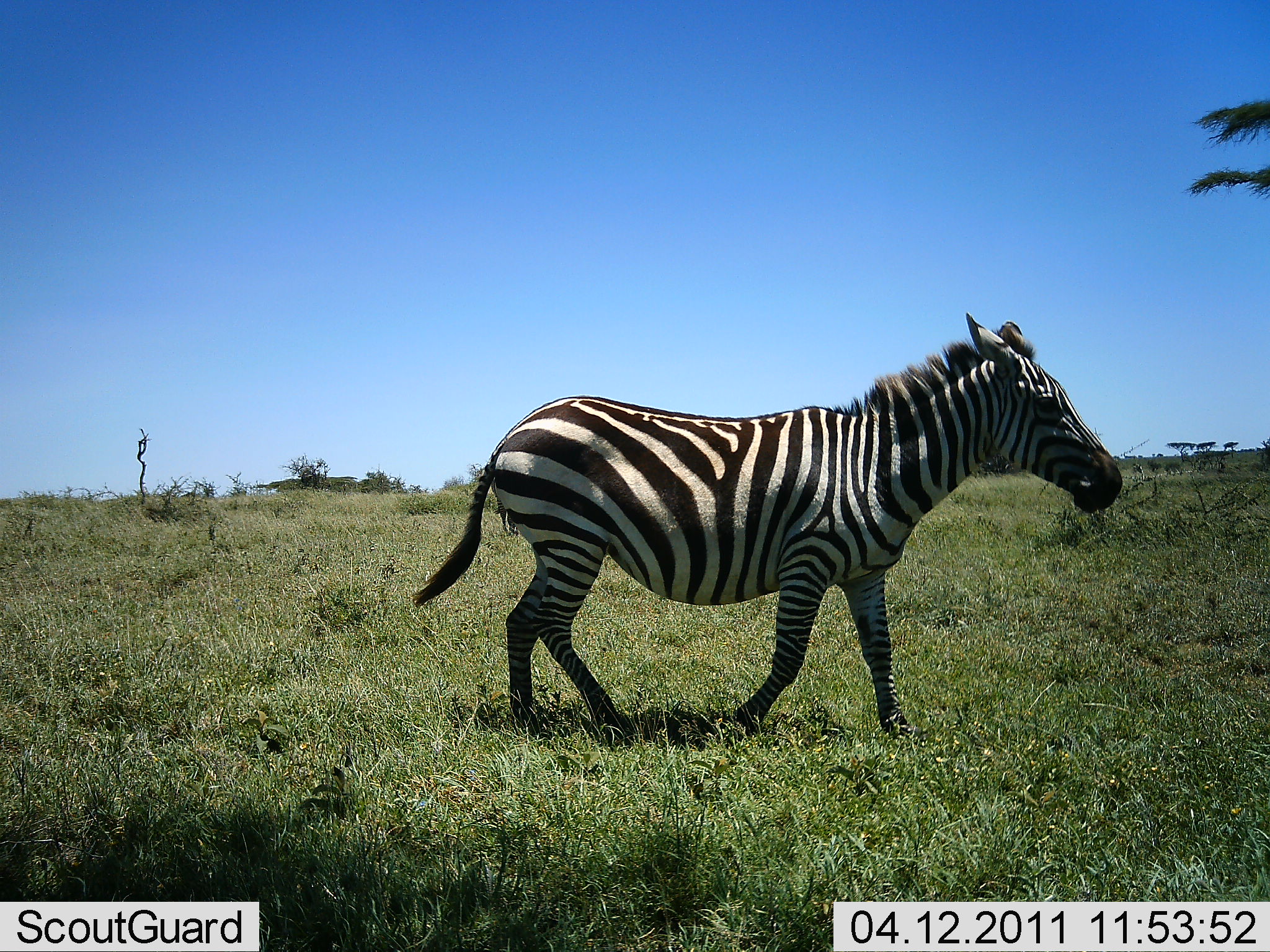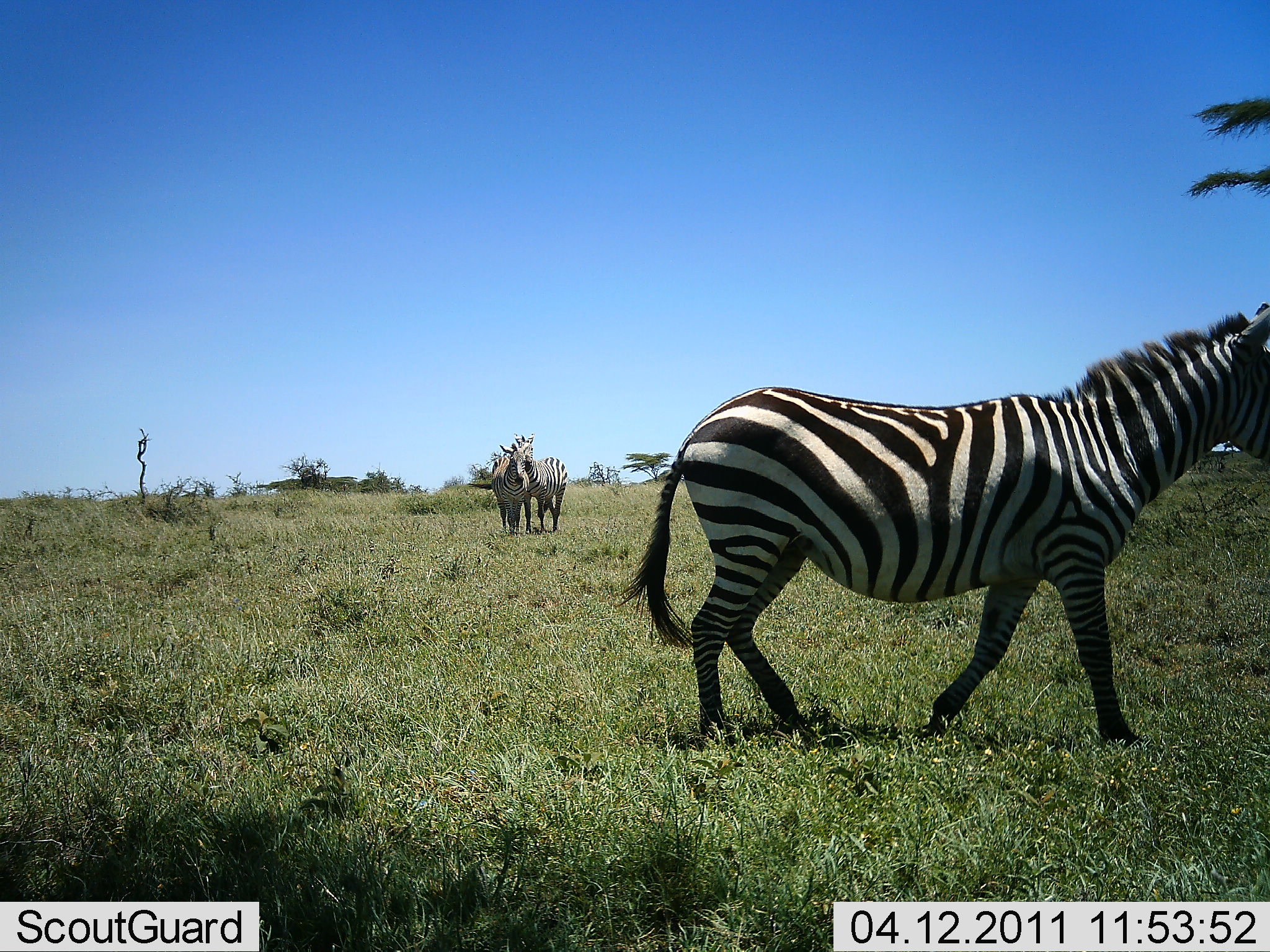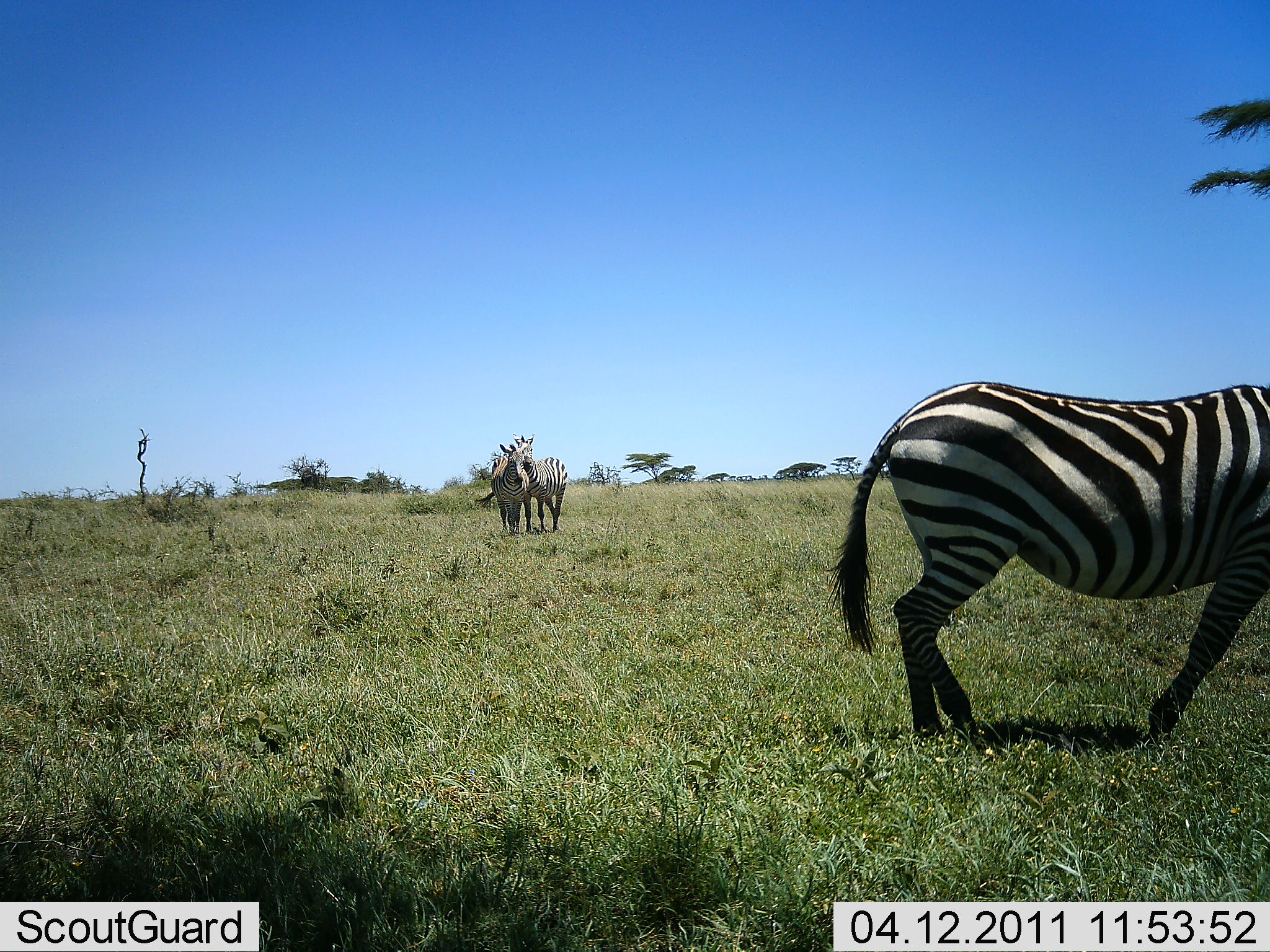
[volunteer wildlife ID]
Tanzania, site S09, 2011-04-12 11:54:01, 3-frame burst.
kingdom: Animalia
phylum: Chordata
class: Mammalia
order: Perissodactyla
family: Equidae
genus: Equus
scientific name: Equus quagga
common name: plains zebra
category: zebra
Zebra (plains zebra) (Equus quagga), count 3. Behavior (volunteer vote fractions): standing 73%, resting 9%, moving 91%, interacting 27%. Young present (vote fraction): 0%. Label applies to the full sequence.